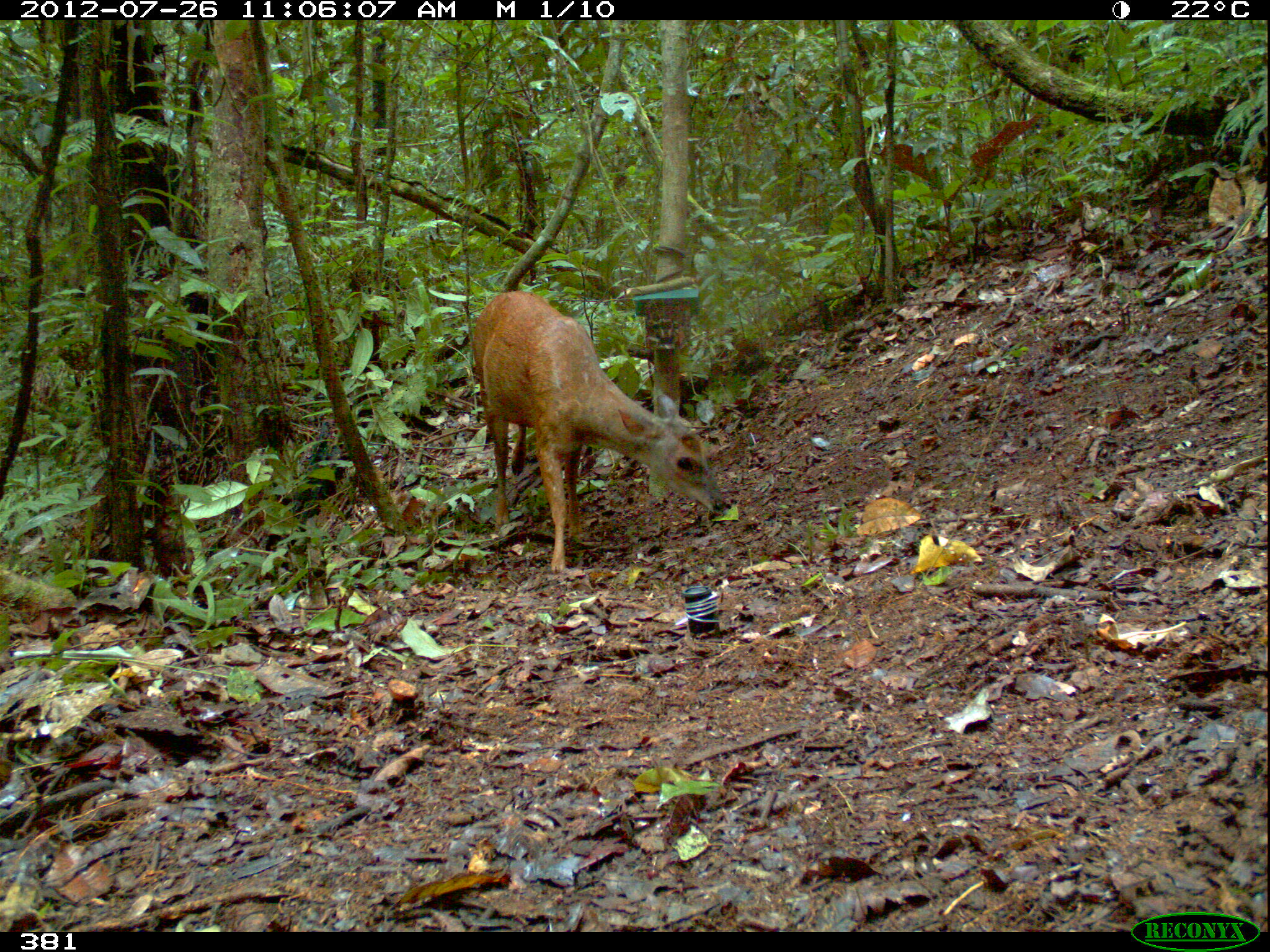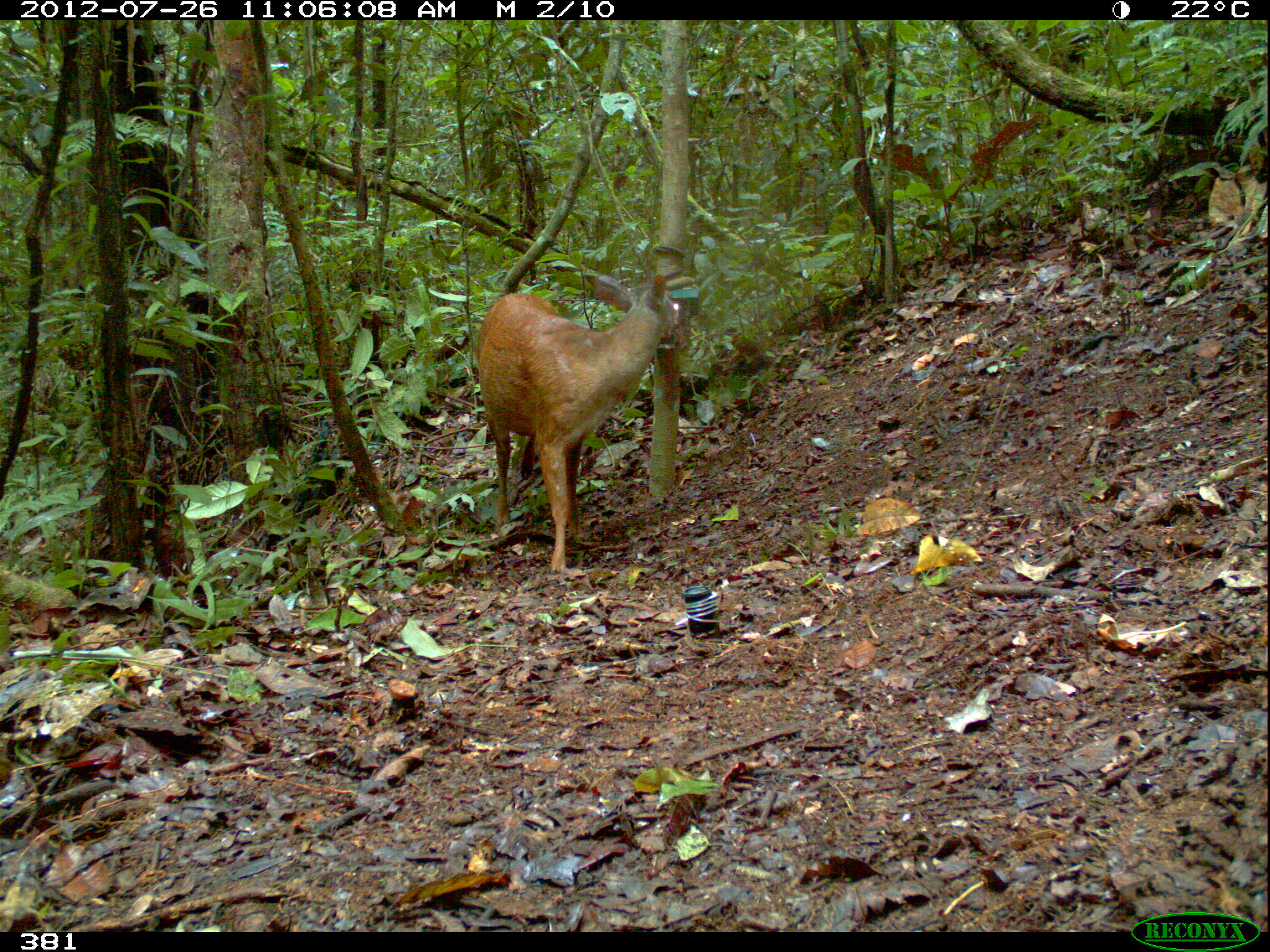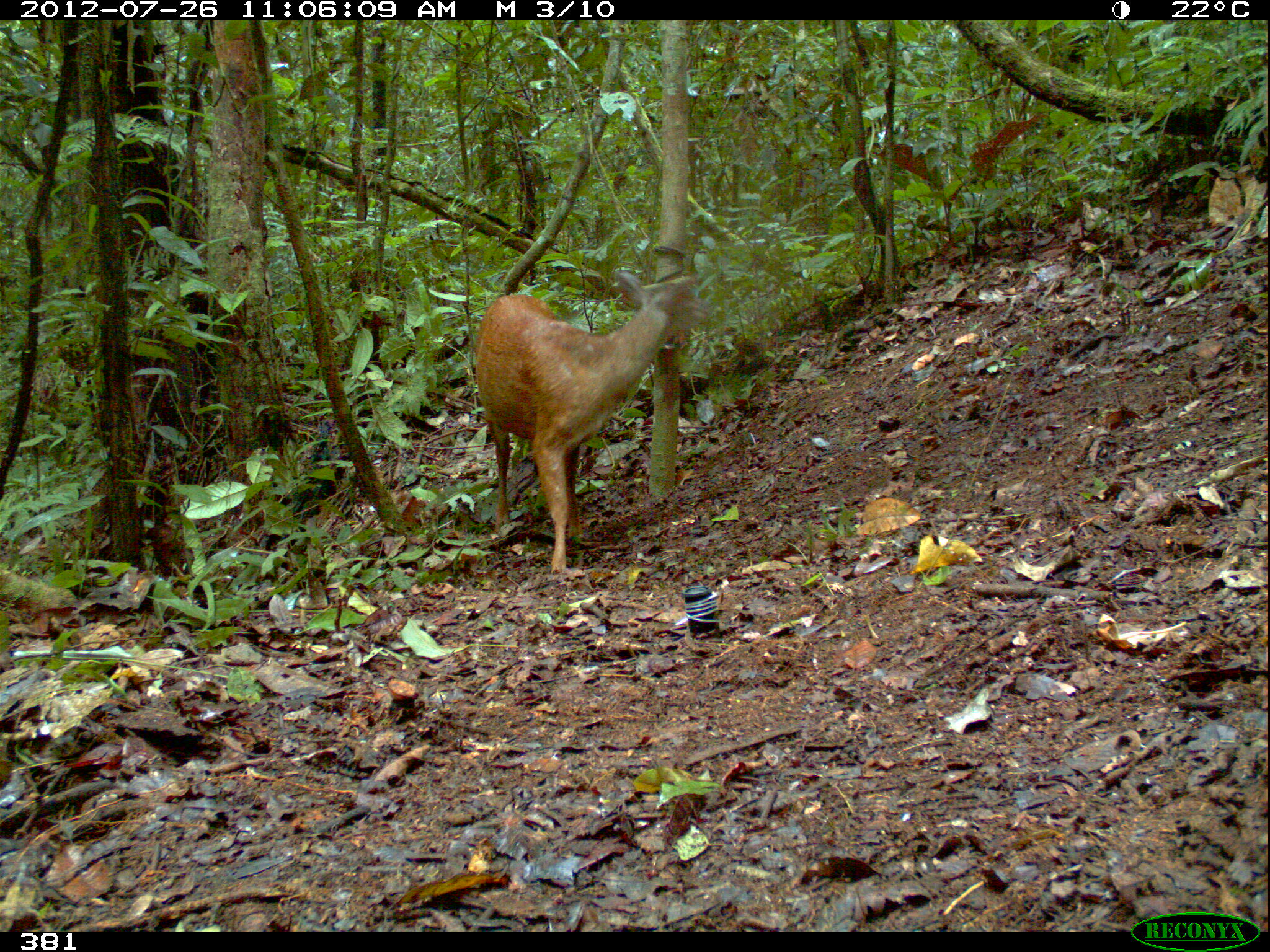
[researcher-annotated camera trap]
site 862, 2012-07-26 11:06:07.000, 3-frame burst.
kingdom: Animalia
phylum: Chordata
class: Mammalia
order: Artiodactyla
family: Cervidae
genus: Mazama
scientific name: Mazama americana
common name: red brocket